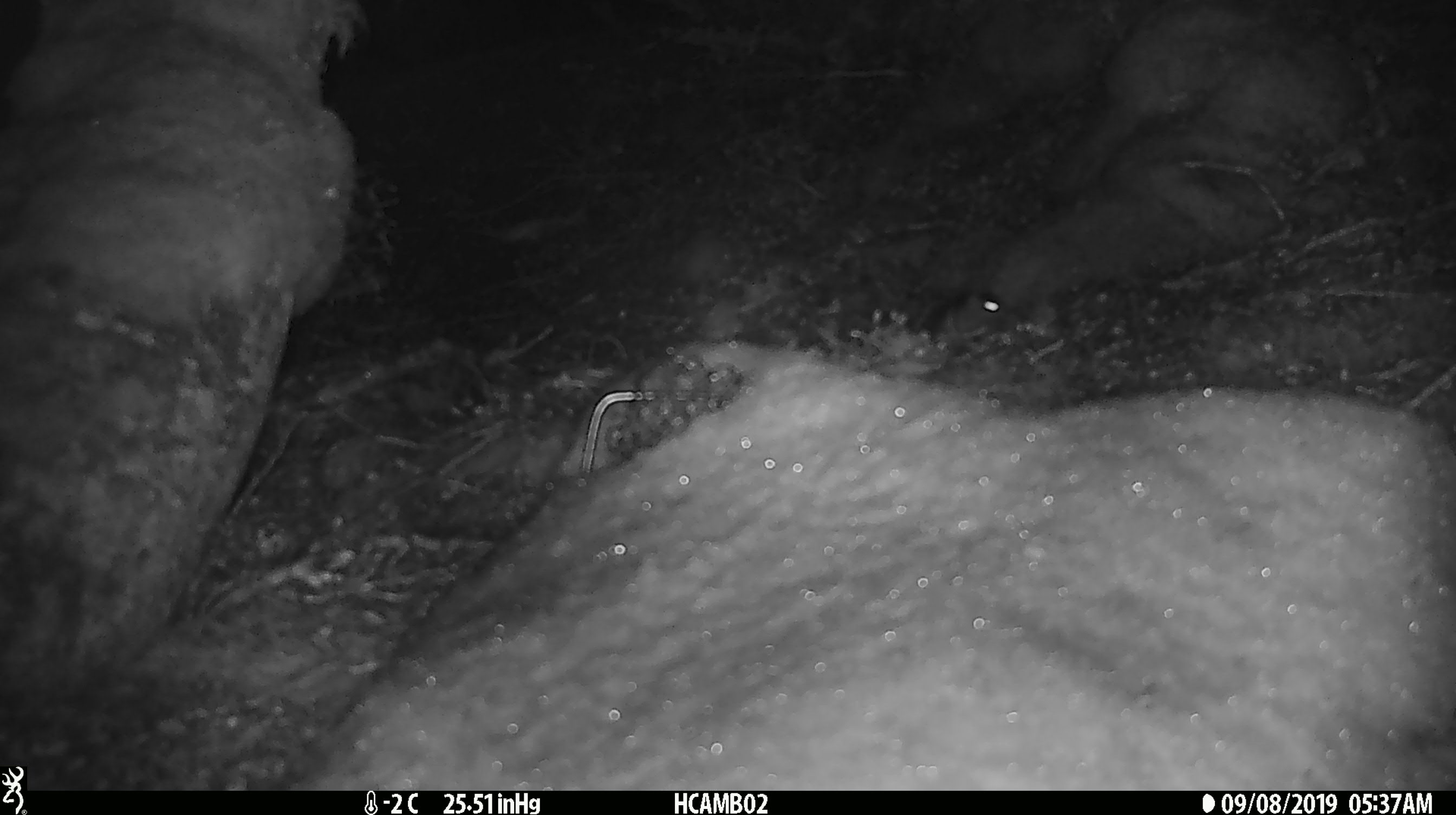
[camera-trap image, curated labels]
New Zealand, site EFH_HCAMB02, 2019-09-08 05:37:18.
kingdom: Animalia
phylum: Chordata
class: Mammalia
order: Rodentia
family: Muridae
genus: Mus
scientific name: Mus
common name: mouse